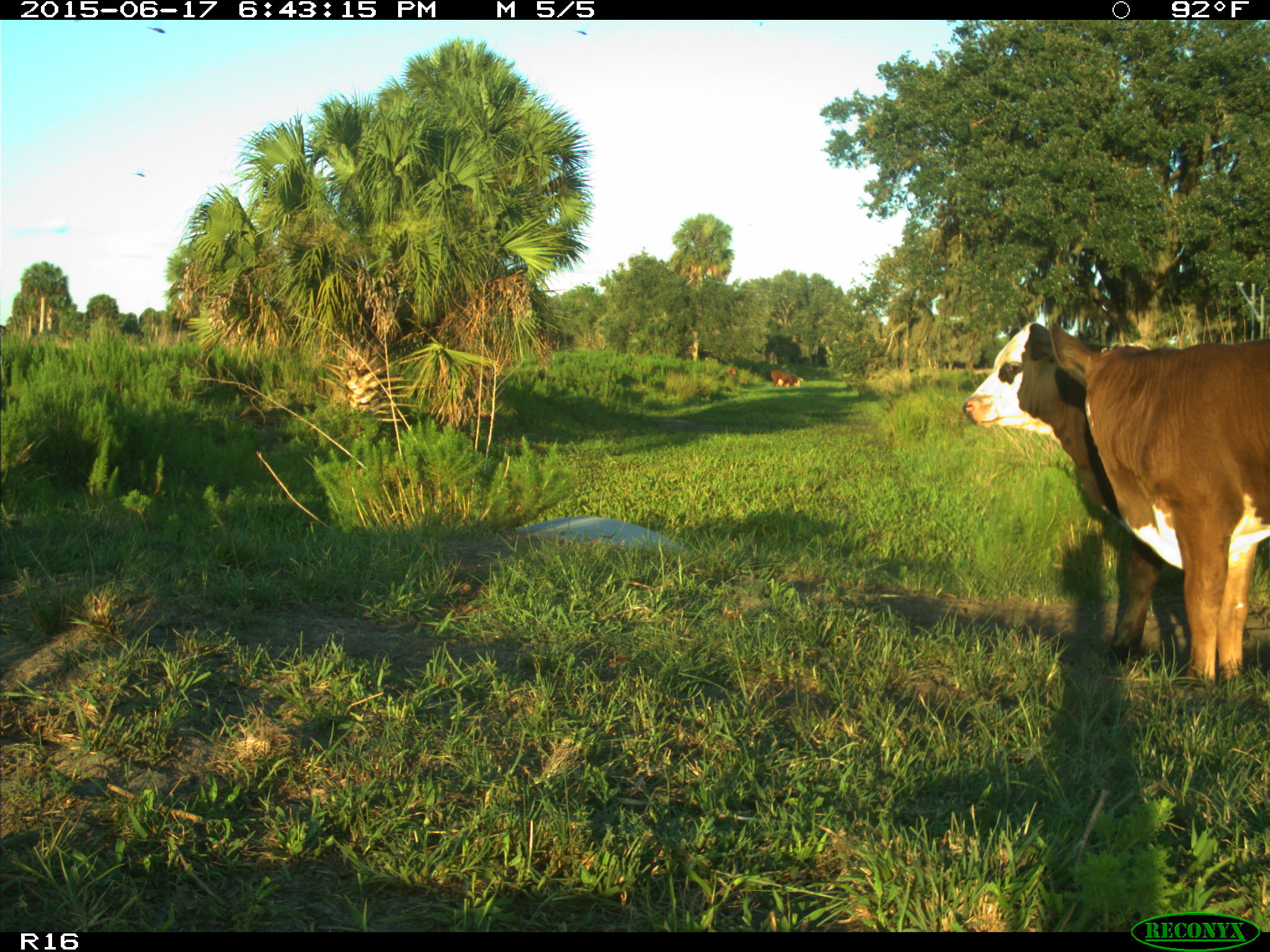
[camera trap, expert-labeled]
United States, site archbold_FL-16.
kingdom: Animalia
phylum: Chordata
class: Mammalia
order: Artiodactyla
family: Bovidae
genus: Bos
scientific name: Bos taurus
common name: domestic cow